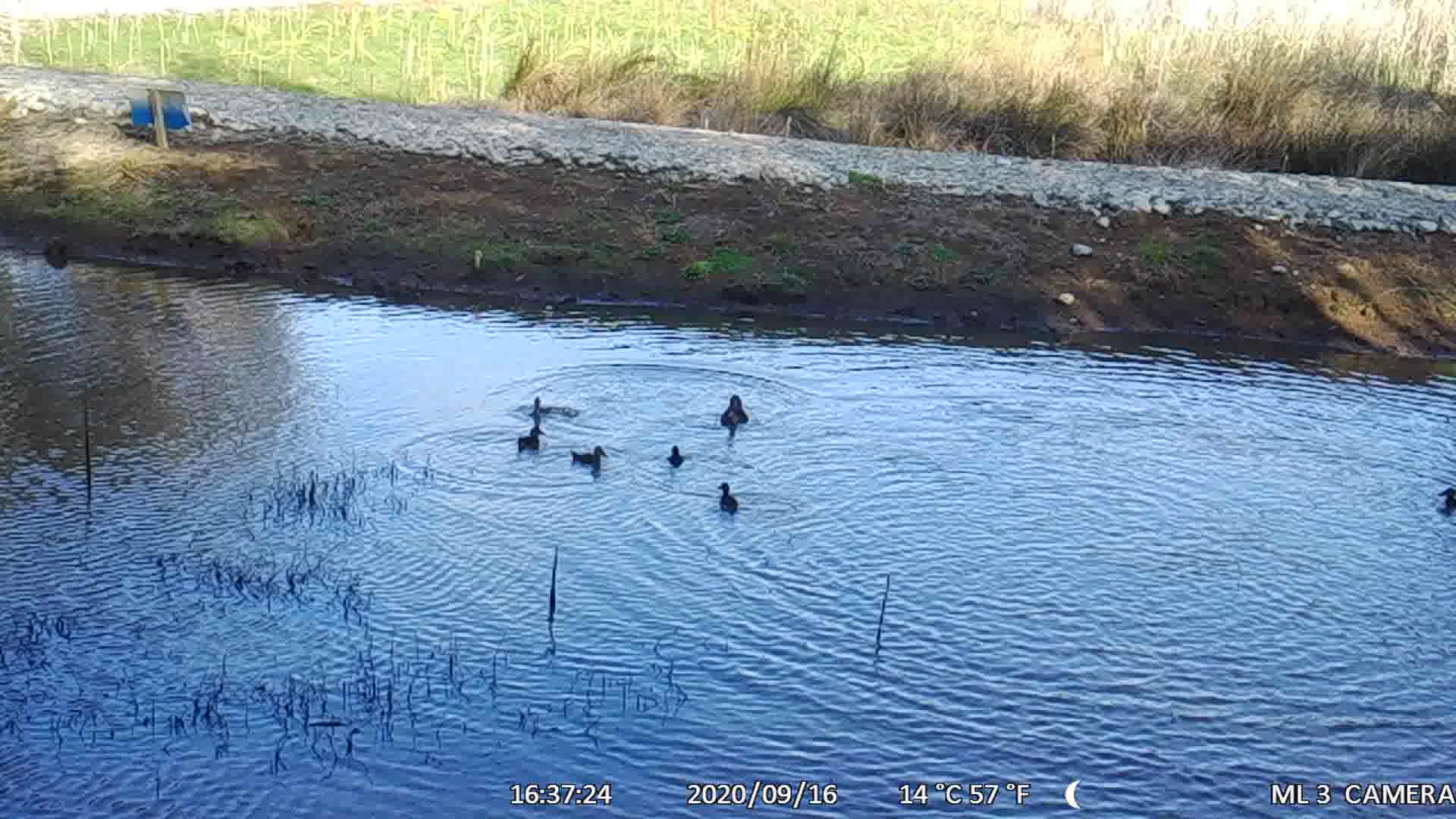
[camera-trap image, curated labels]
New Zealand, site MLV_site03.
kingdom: Animalia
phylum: Chordata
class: Aves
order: Anseriformes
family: Anatidae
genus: Anas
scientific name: Anas chlorotis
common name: brown teal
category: pateke